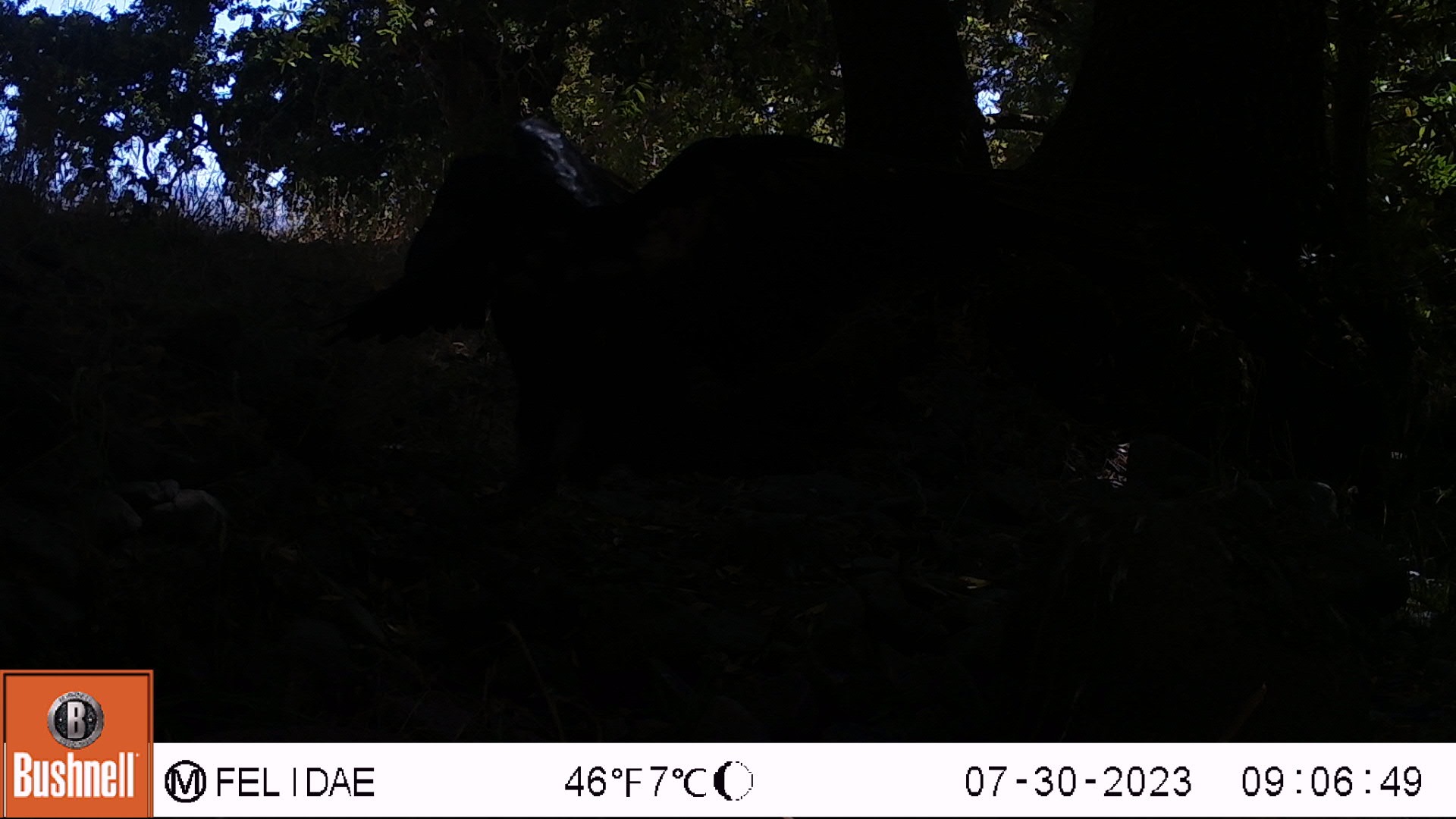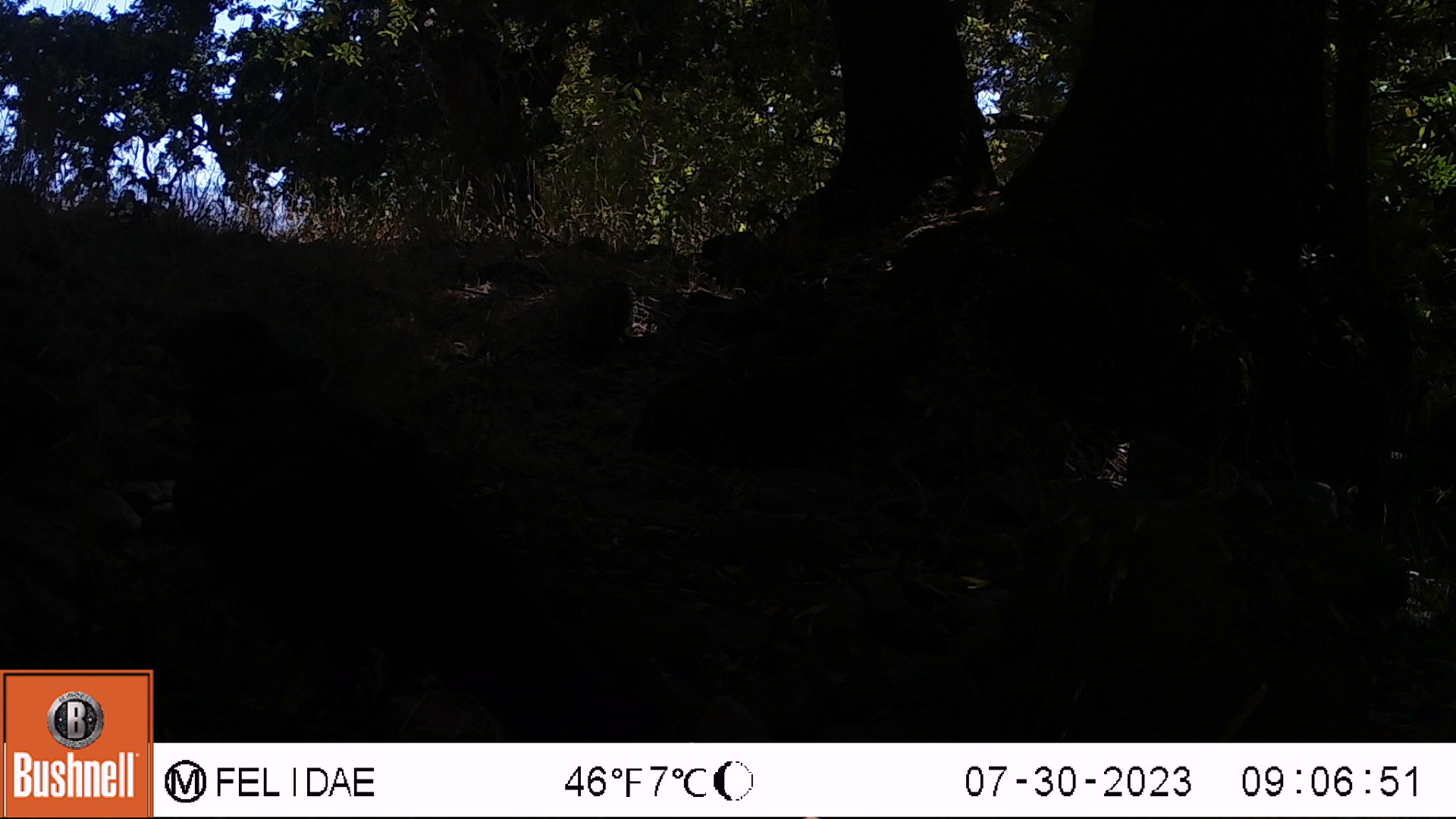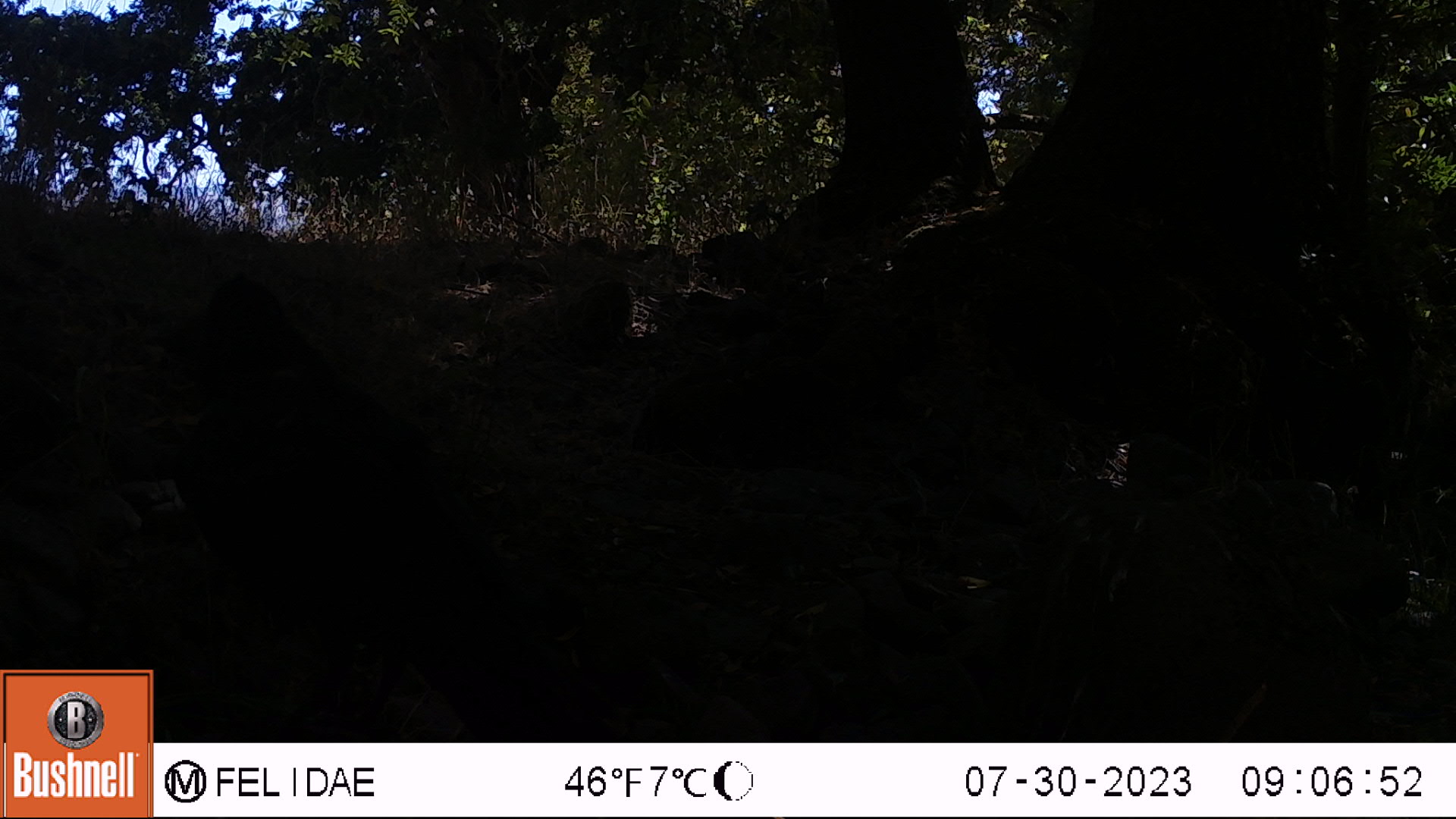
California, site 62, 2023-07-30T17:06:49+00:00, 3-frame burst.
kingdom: Animalia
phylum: Chordata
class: Aves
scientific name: Aves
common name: bird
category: unknown bird